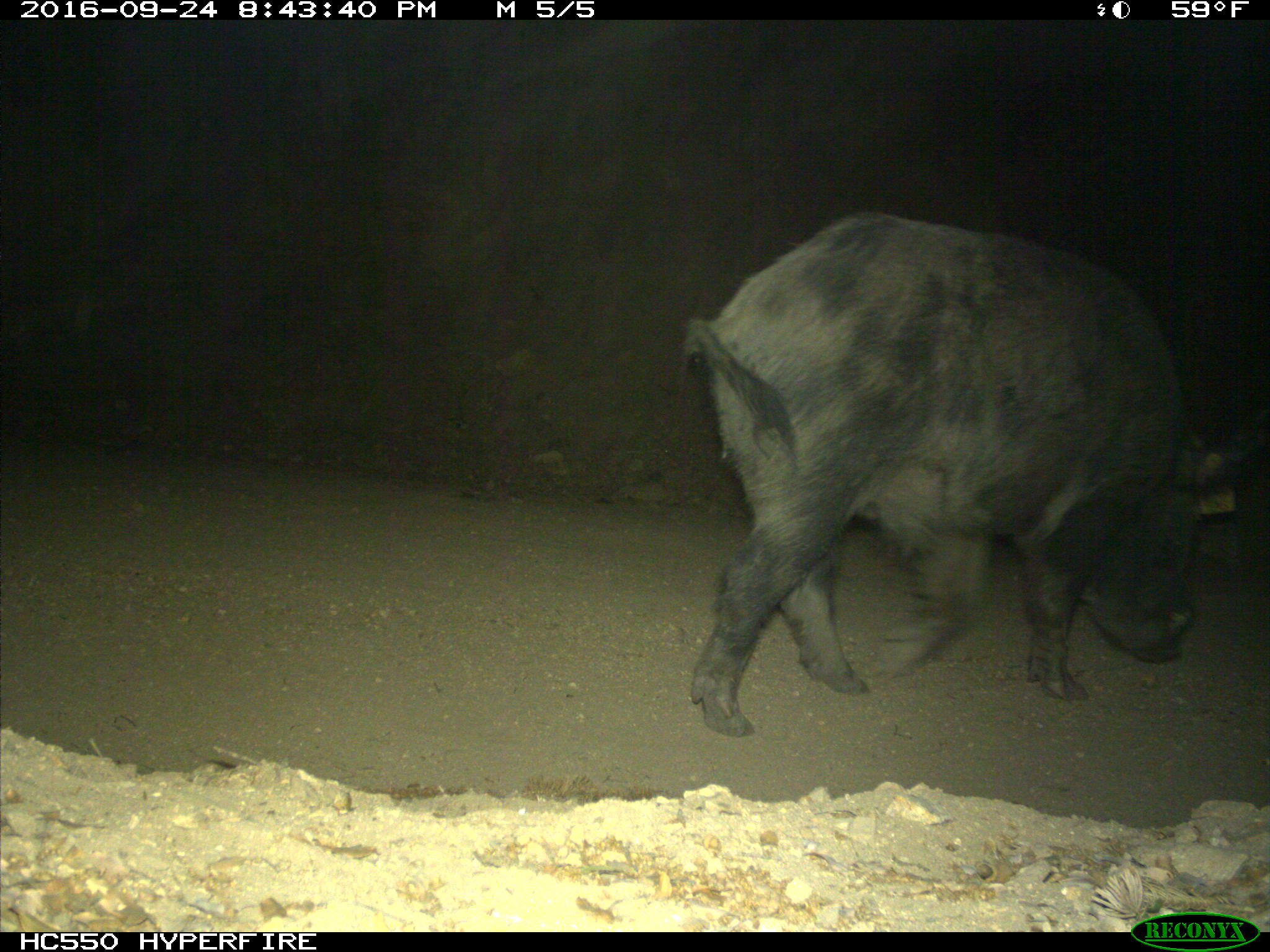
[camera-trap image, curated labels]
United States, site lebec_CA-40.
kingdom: Animalia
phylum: Chordata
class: Mammalia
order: Artiodactyla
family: Suidae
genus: Sus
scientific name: Sus scrofa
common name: wild boar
Sus scrofa (wild boar).